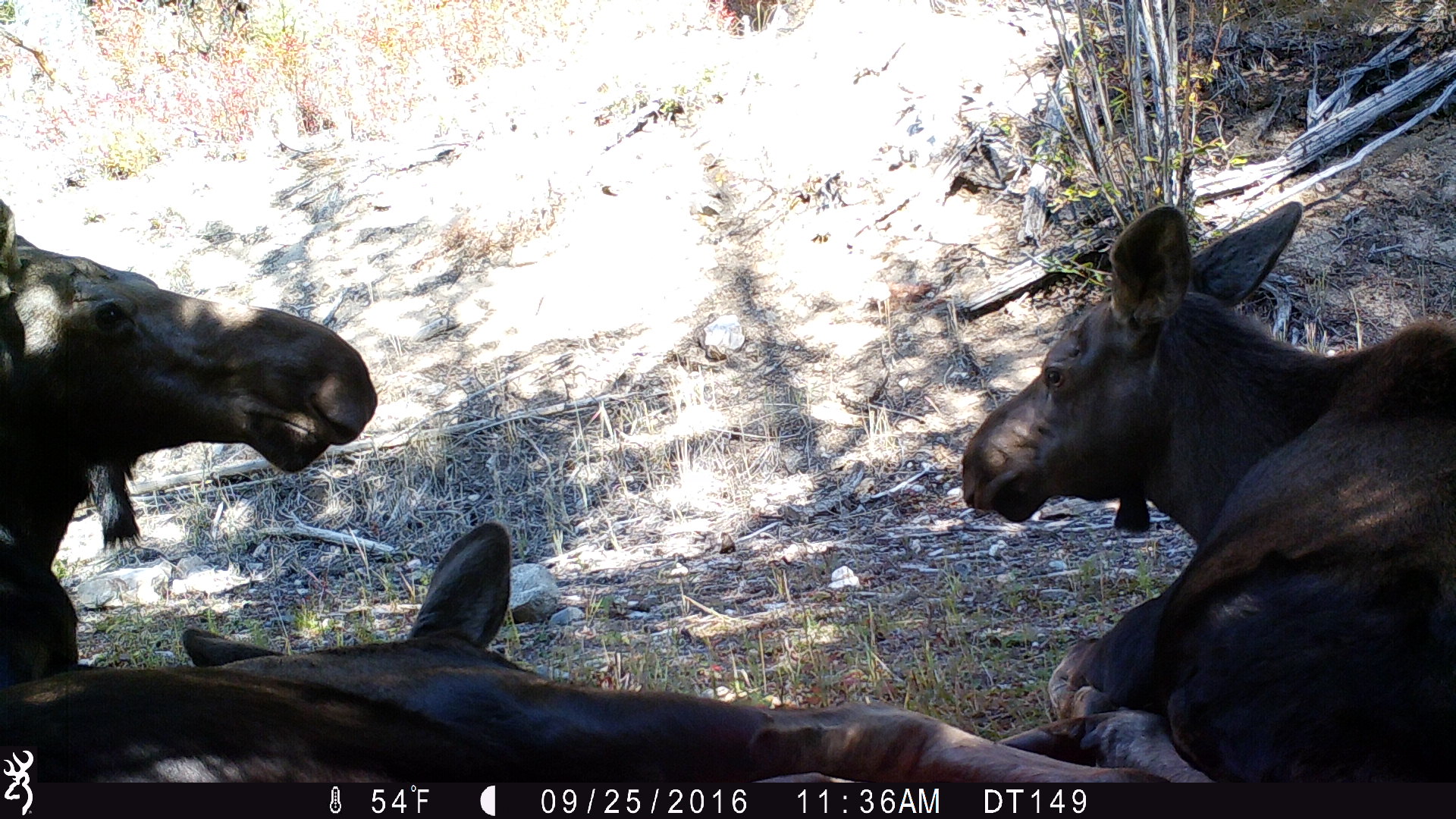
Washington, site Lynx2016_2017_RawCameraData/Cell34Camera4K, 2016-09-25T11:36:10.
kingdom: Animalia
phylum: Chordata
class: Mammalia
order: Artiodactyla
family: Cervidae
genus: Alces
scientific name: Alces alces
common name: moose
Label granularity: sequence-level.